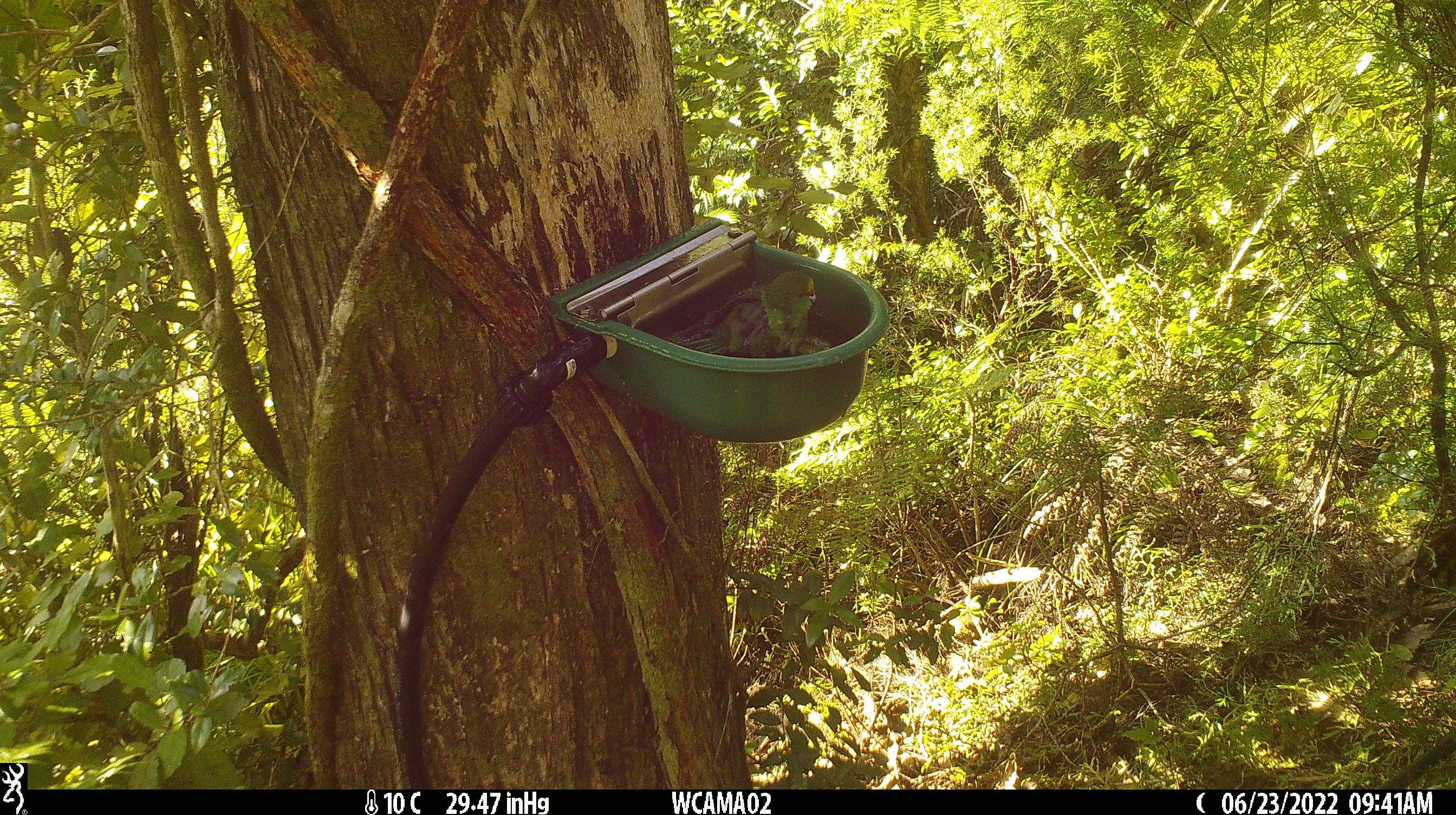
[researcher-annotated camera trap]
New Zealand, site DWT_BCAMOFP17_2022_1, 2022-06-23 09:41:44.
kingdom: Animalia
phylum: Chordata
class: Aves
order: Psittaciformes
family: Psittaculidae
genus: Cyanoramphus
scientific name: Cyanoramphus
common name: parakeet